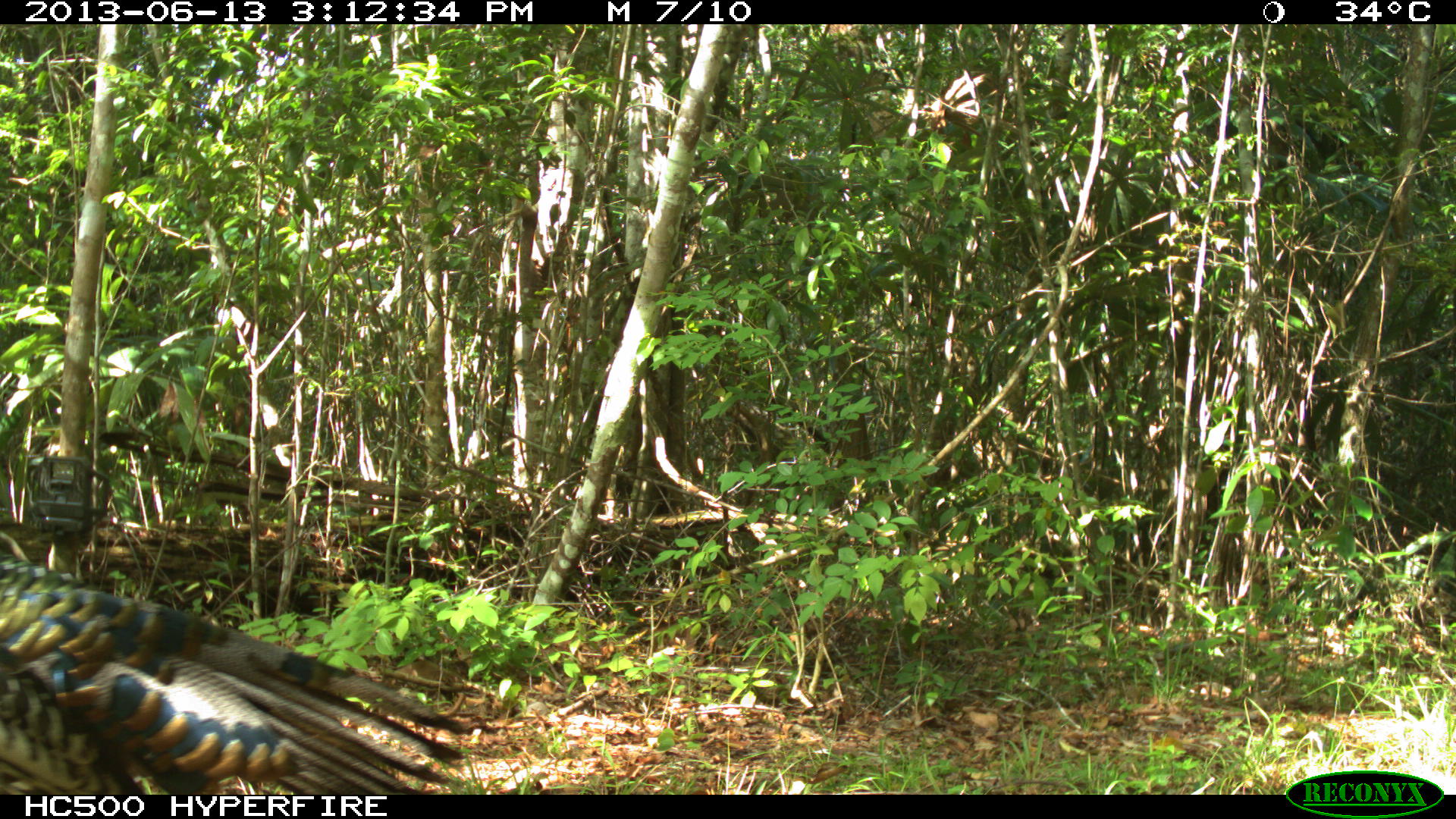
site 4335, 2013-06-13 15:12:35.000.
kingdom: Animalia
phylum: Chordata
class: Aves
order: Galliformes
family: Phasianidae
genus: Meleagris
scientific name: Meleagris ocellata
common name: ocellated turkey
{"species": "Meleagris ocellata (ocellated turkey)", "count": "1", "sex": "female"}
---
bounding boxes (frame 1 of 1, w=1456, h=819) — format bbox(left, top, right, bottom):
meleagris ocellata: bbox(0, 548, 472, 795)